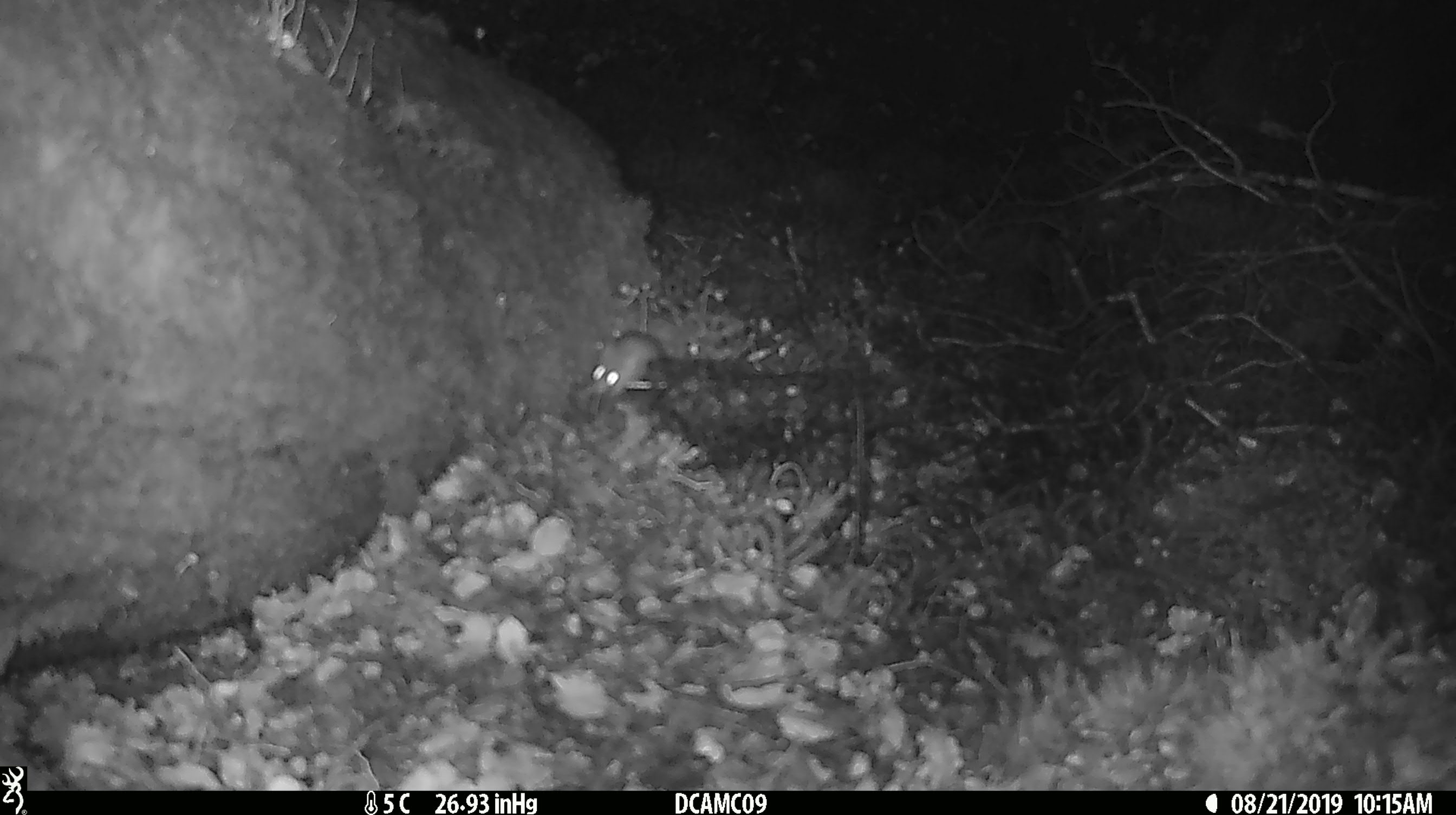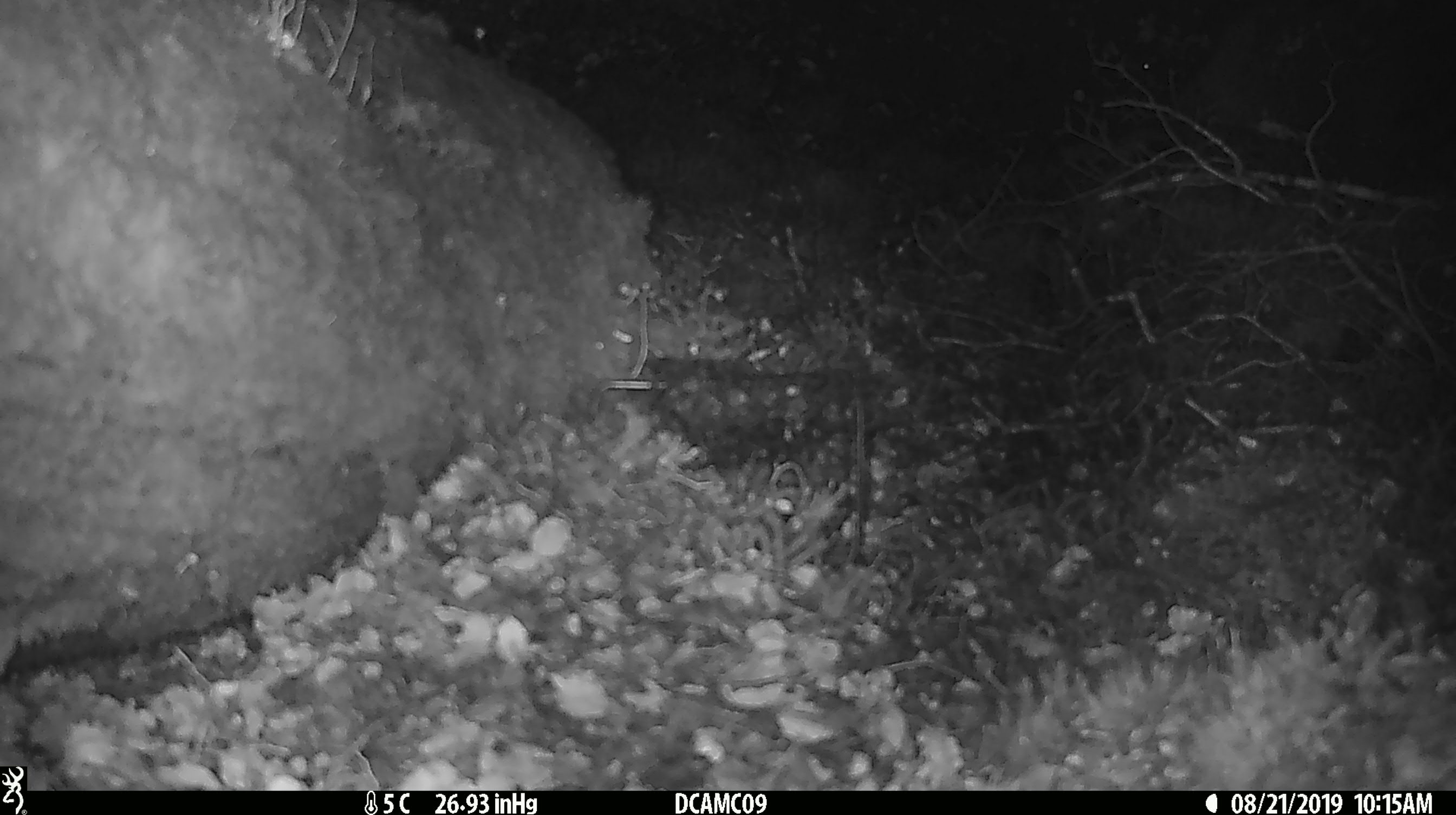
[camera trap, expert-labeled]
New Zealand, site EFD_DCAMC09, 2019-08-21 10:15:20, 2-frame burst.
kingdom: Animalia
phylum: Chordata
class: Mammalia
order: Rodentia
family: Muridae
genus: Mus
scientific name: Mus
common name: mouse